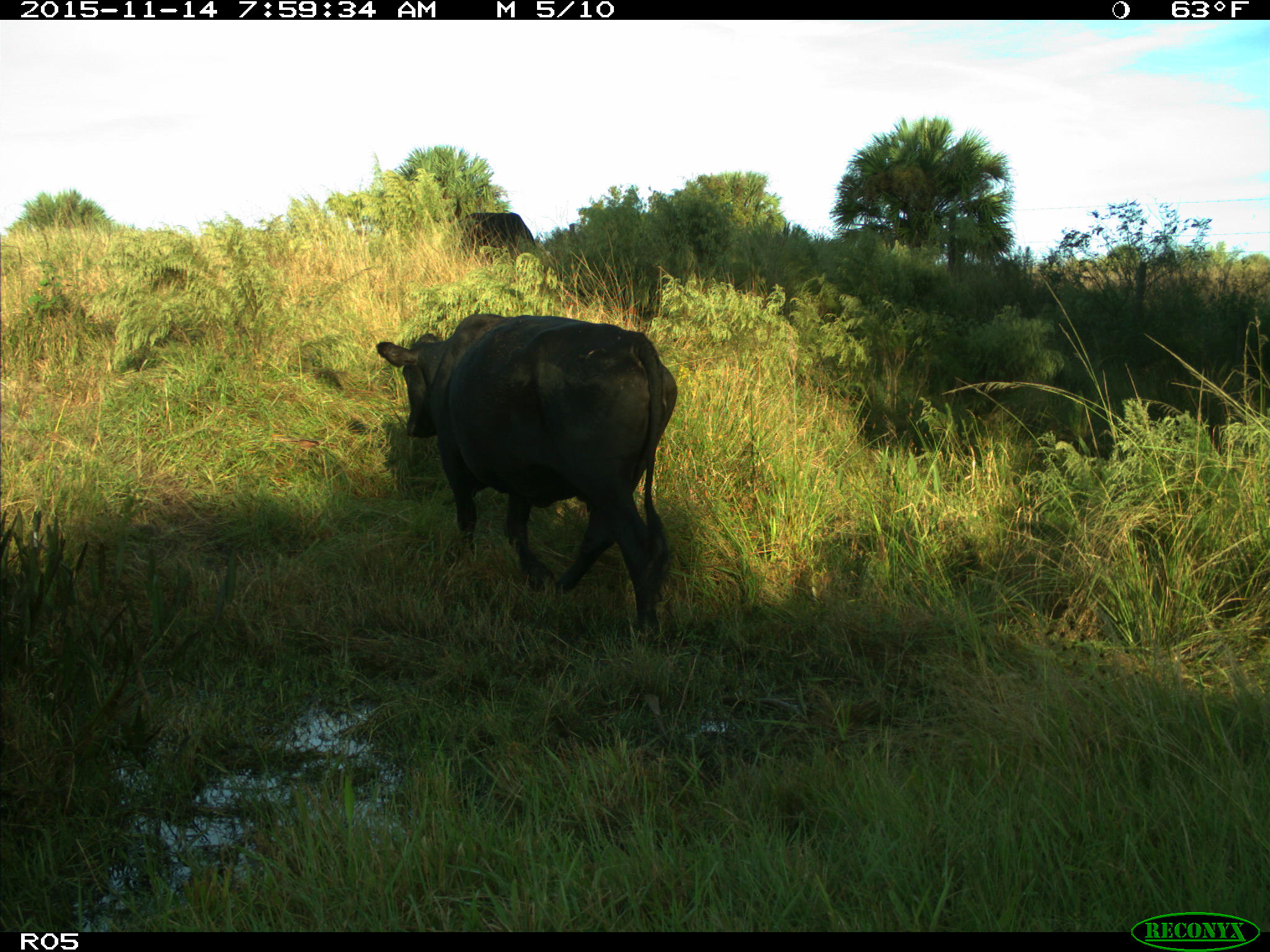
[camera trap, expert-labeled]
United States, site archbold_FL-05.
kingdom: Animalia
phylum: Chordata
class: Mammalia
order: Artiodactyla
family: Bovidae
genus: Bos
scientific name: Bos taurus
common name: domestic cow